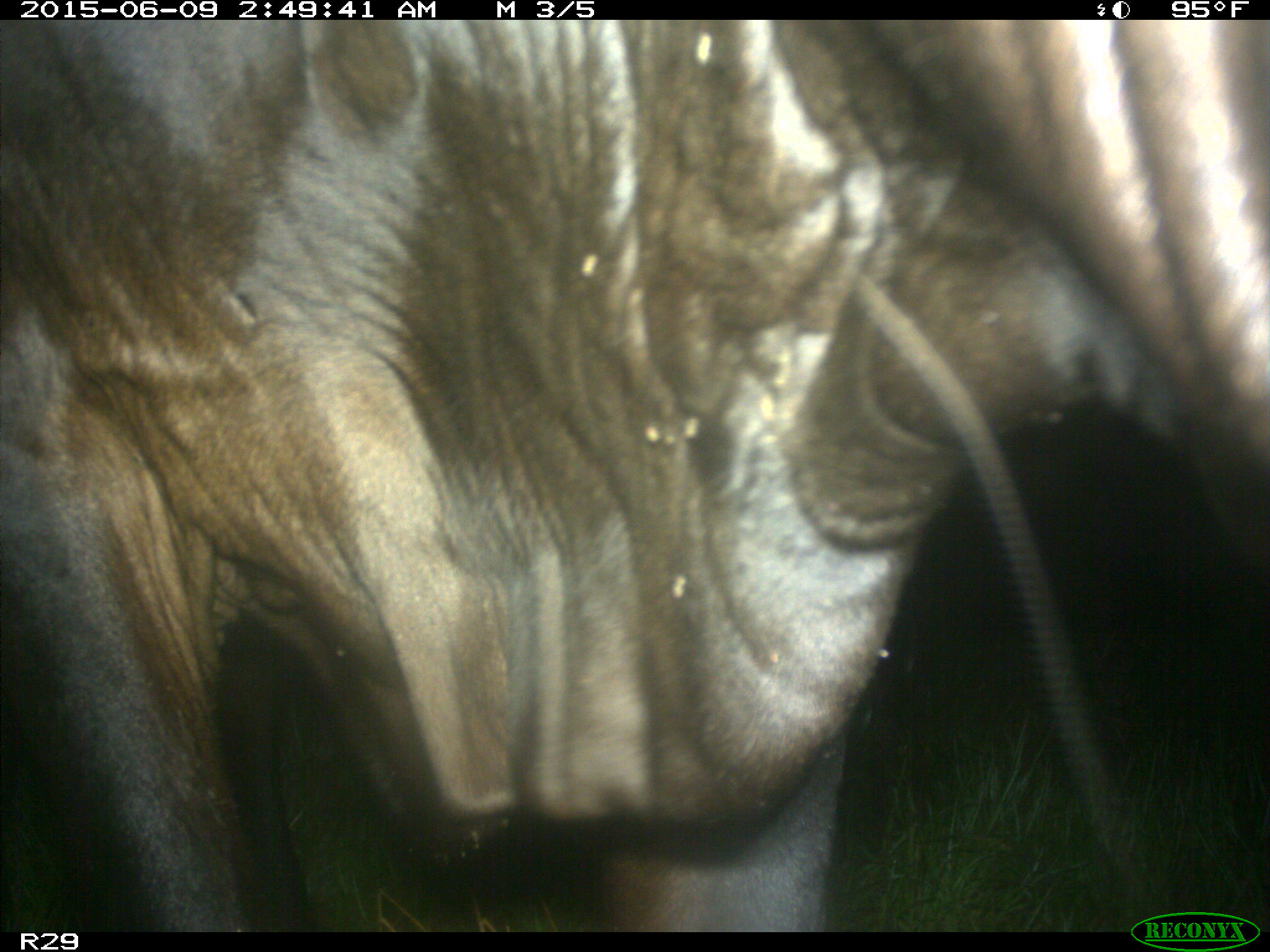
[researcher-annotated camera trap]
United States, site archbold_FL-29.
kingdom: Animalia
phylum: Chordata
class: Mammalia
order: Artiodactyla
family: Bovidae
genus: Bos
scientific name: Bos taurus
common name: domestic cow